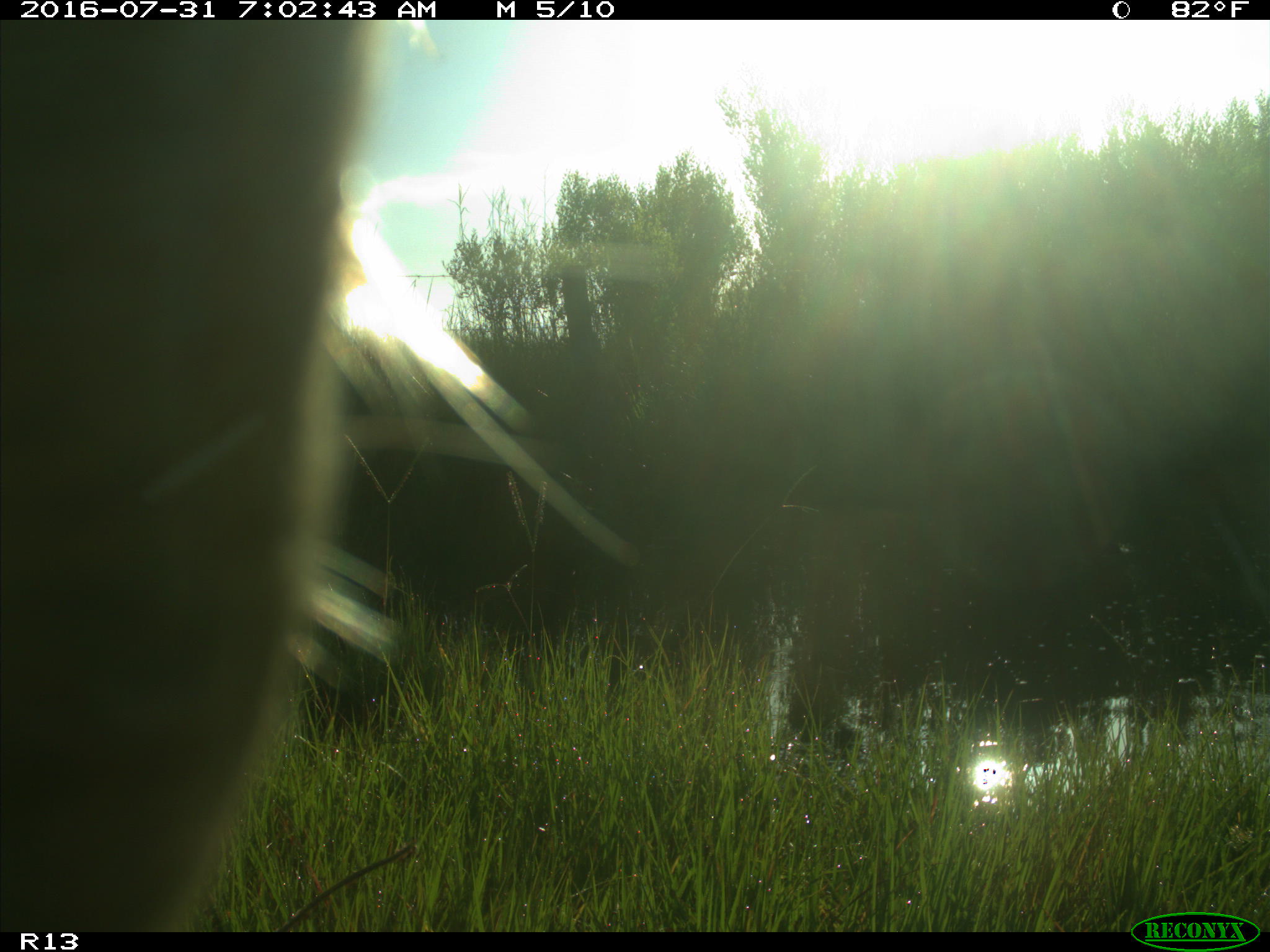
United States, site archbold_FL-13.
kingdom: Animalia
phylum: Chordata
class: Mammalia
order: Artiodactyla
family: Bovidae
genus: Bos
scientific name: Bos taurus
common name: domestic cow